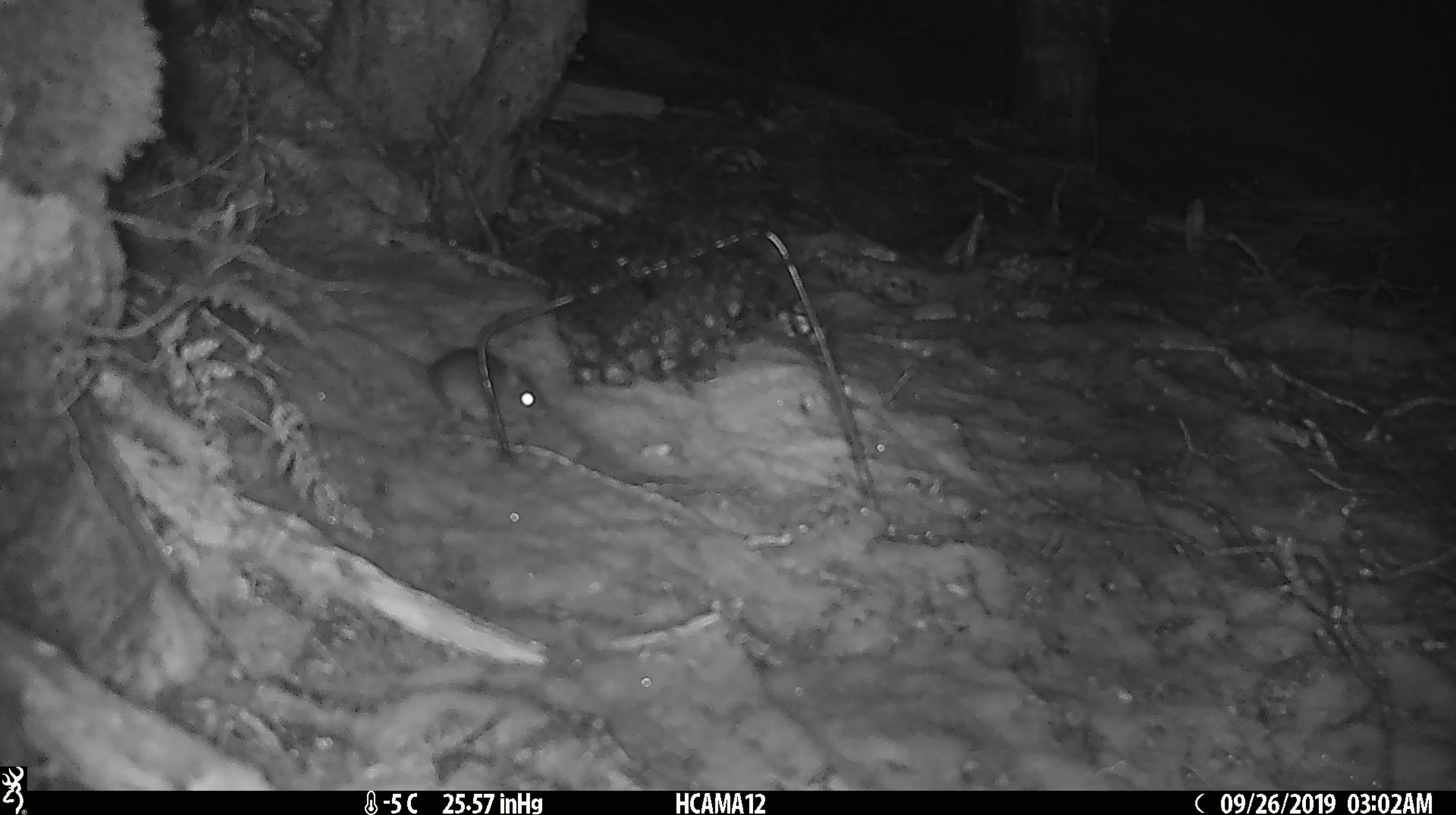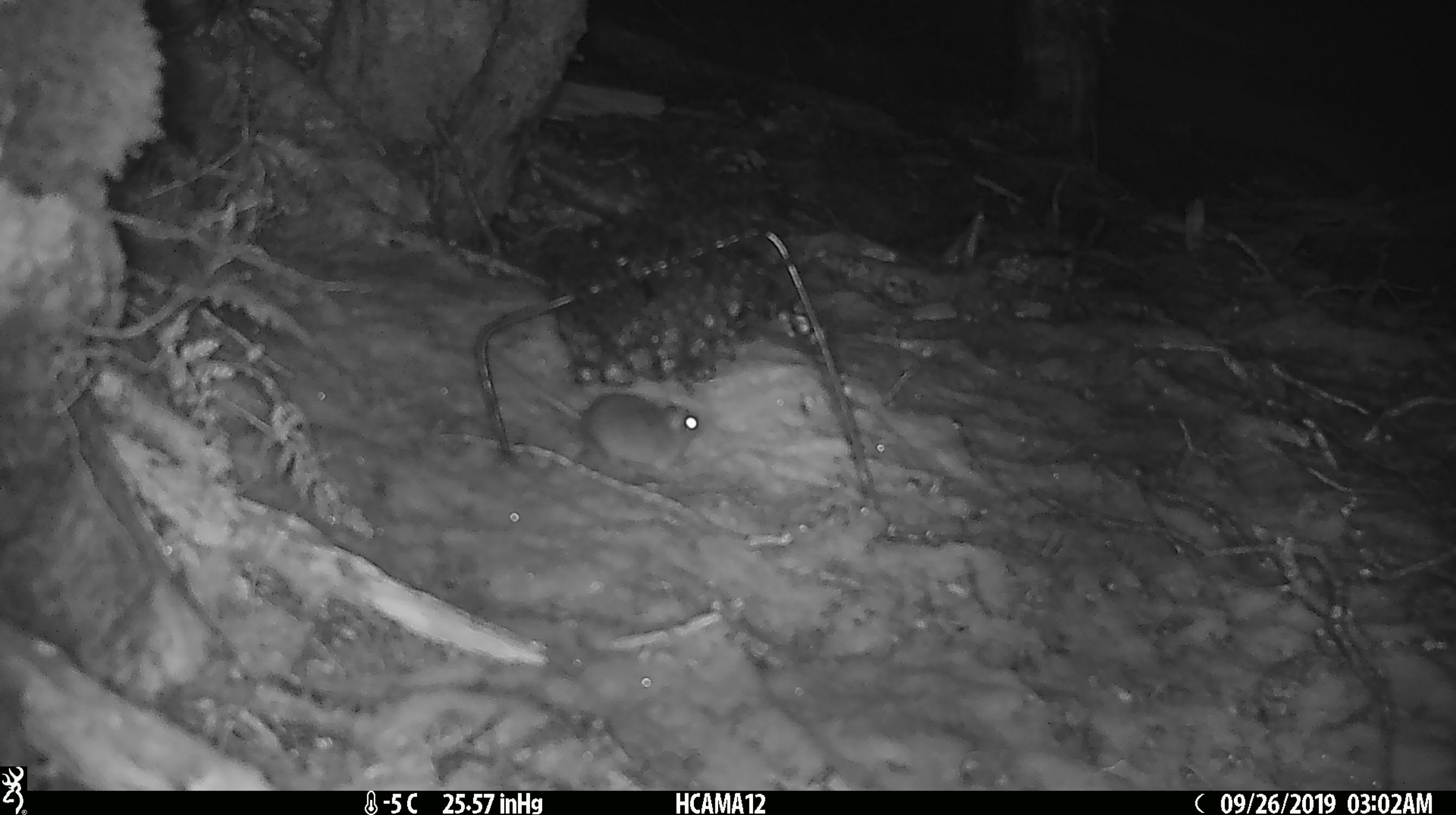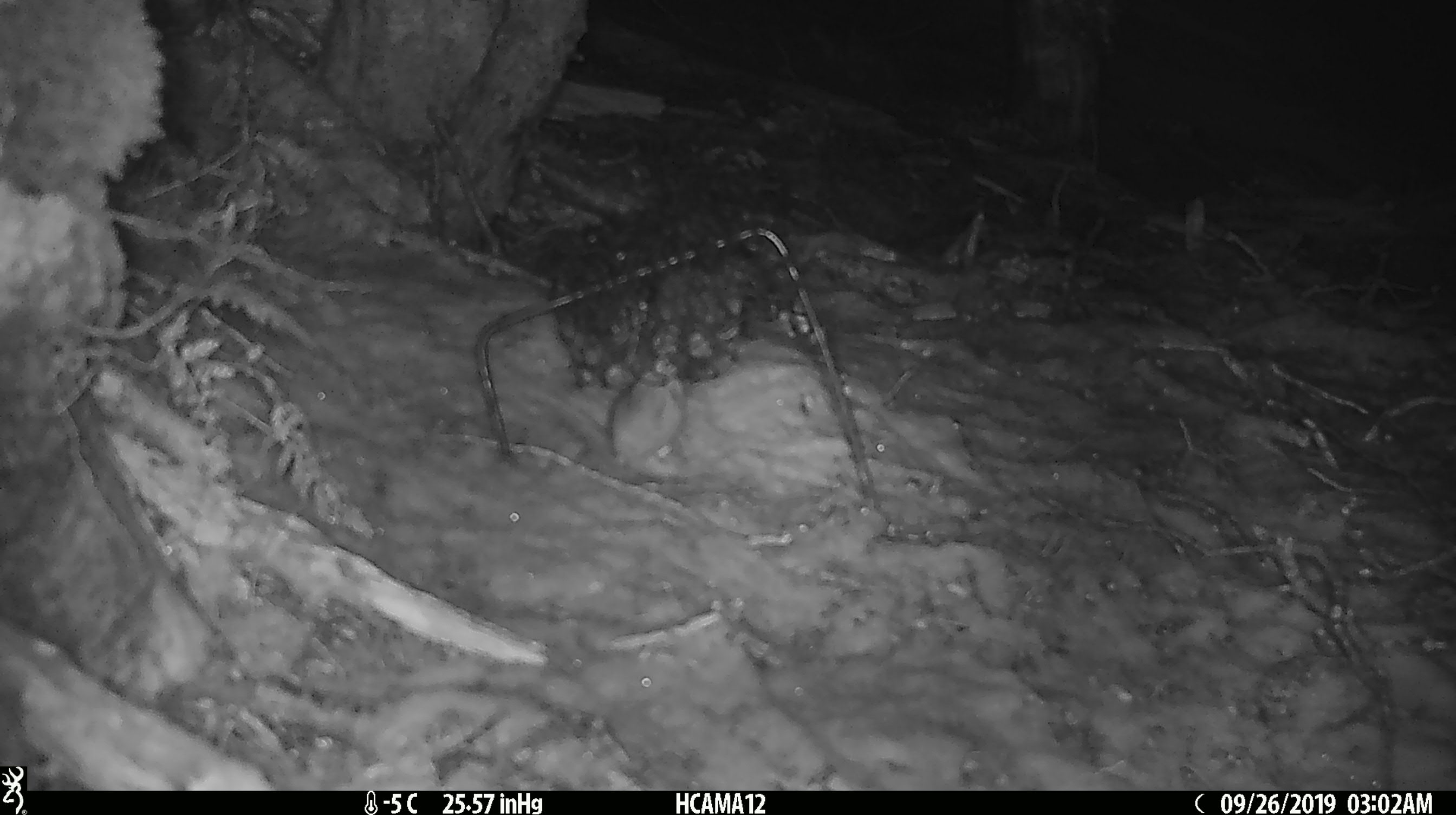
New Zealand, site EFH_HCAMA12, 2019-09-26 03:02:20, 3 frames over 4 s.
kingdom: Animalia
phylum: Chordata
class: Mammalia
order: Rodentia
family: Muridae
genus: Mus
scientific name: Mus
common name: mouse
Mouse (Mus).